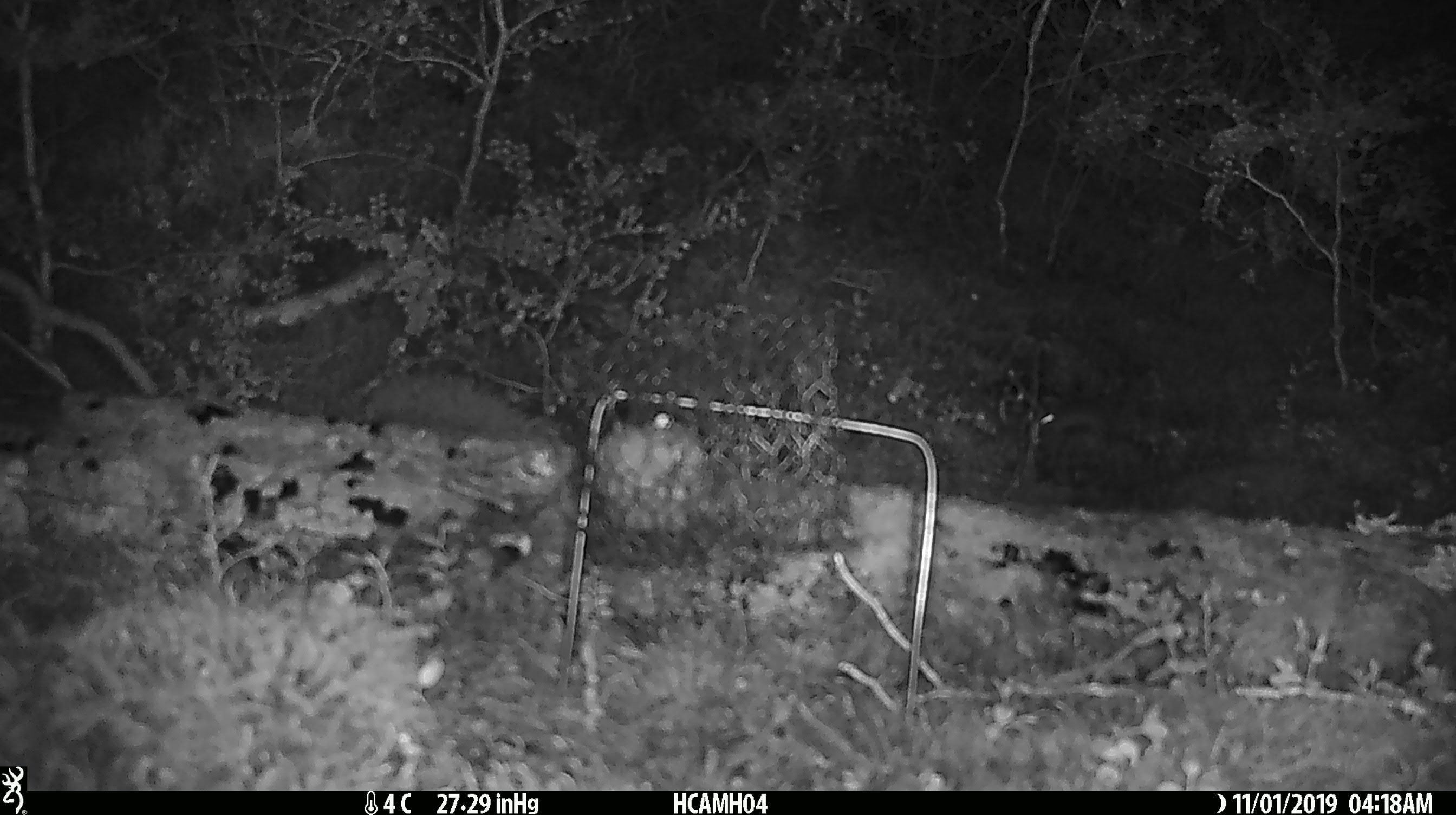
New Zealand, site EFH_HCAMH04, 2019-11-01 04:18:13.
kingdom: Animalia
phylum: Chordata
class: Mammalia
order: Rodentia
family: Muridae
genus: Mus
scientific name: Mus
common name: mouse